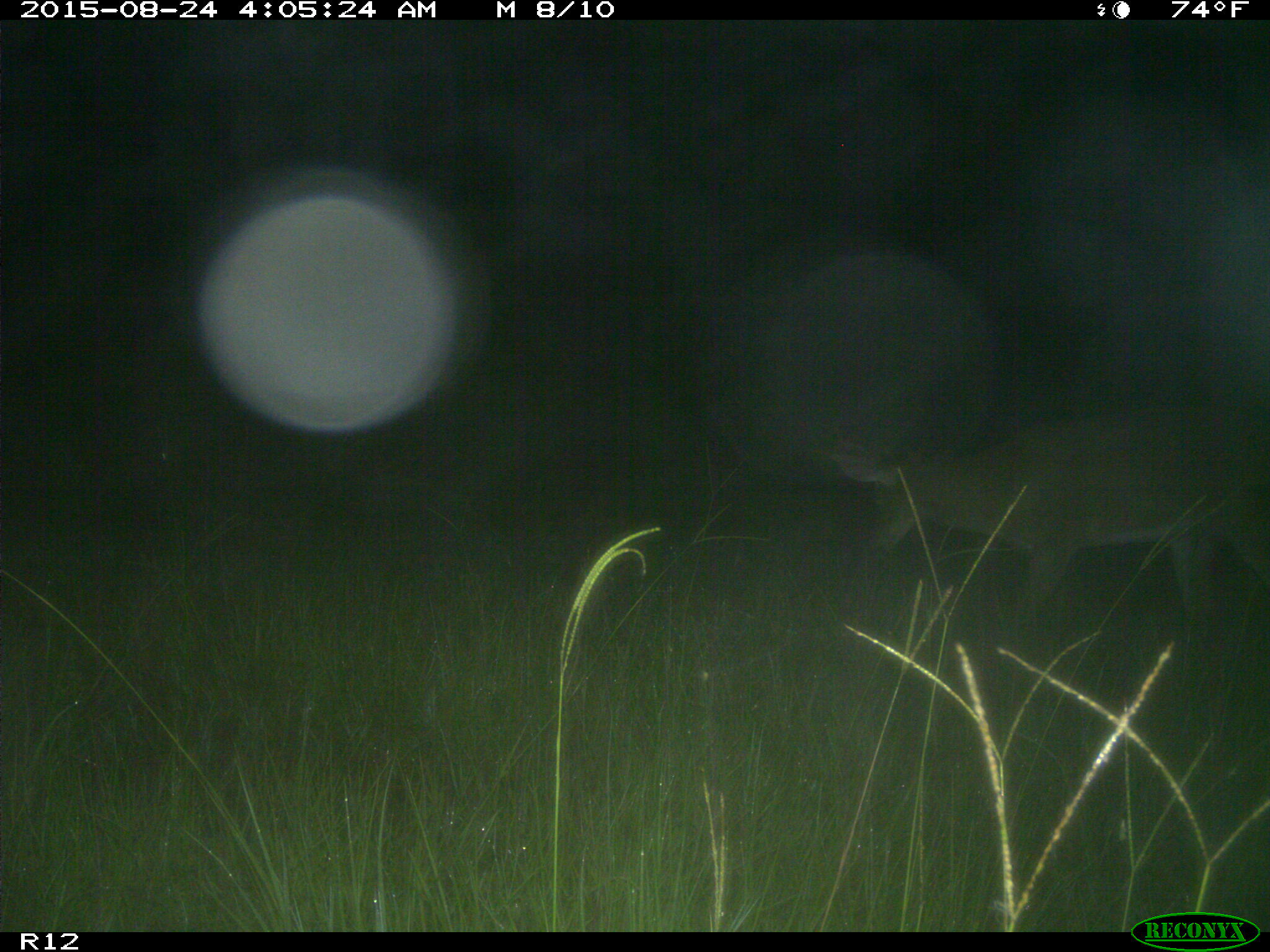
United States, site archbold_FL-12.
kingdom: Animalia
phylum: Chordata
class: Mammalia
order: Artiodactyla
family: Cervidae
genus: Odocoileus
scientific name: Odocoileus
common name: deer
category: unidentified deer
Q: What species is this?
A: Unidentified deer (deer) (Odocoileus).